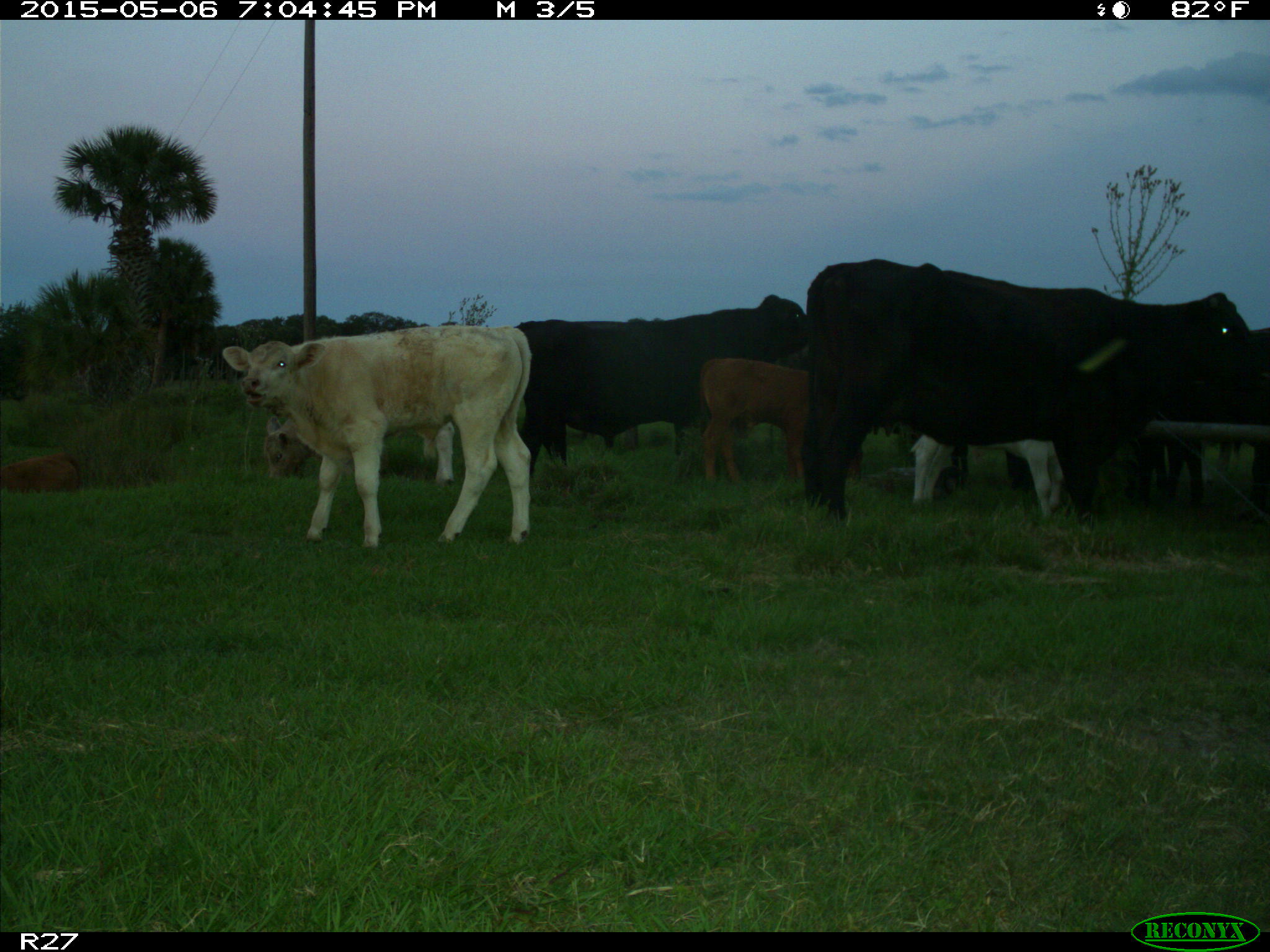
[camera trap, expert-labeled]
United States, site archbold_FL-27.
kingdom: Animalia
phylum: Chordata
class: Mammalia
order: Artiodactyla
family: Bovidae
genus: Bos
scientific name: Bos taurus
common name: domestic cow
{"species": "Bos taurus (domestic cow)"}